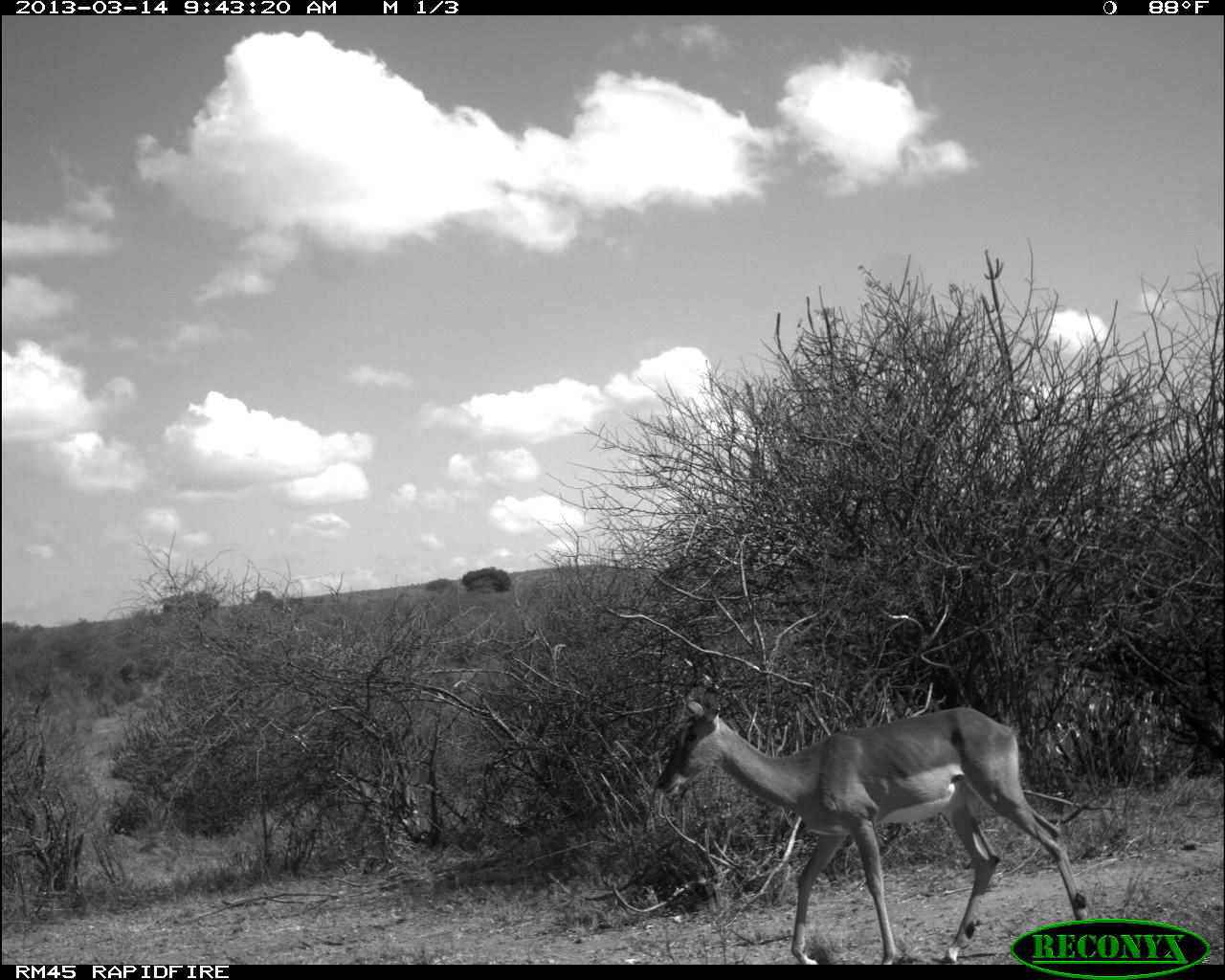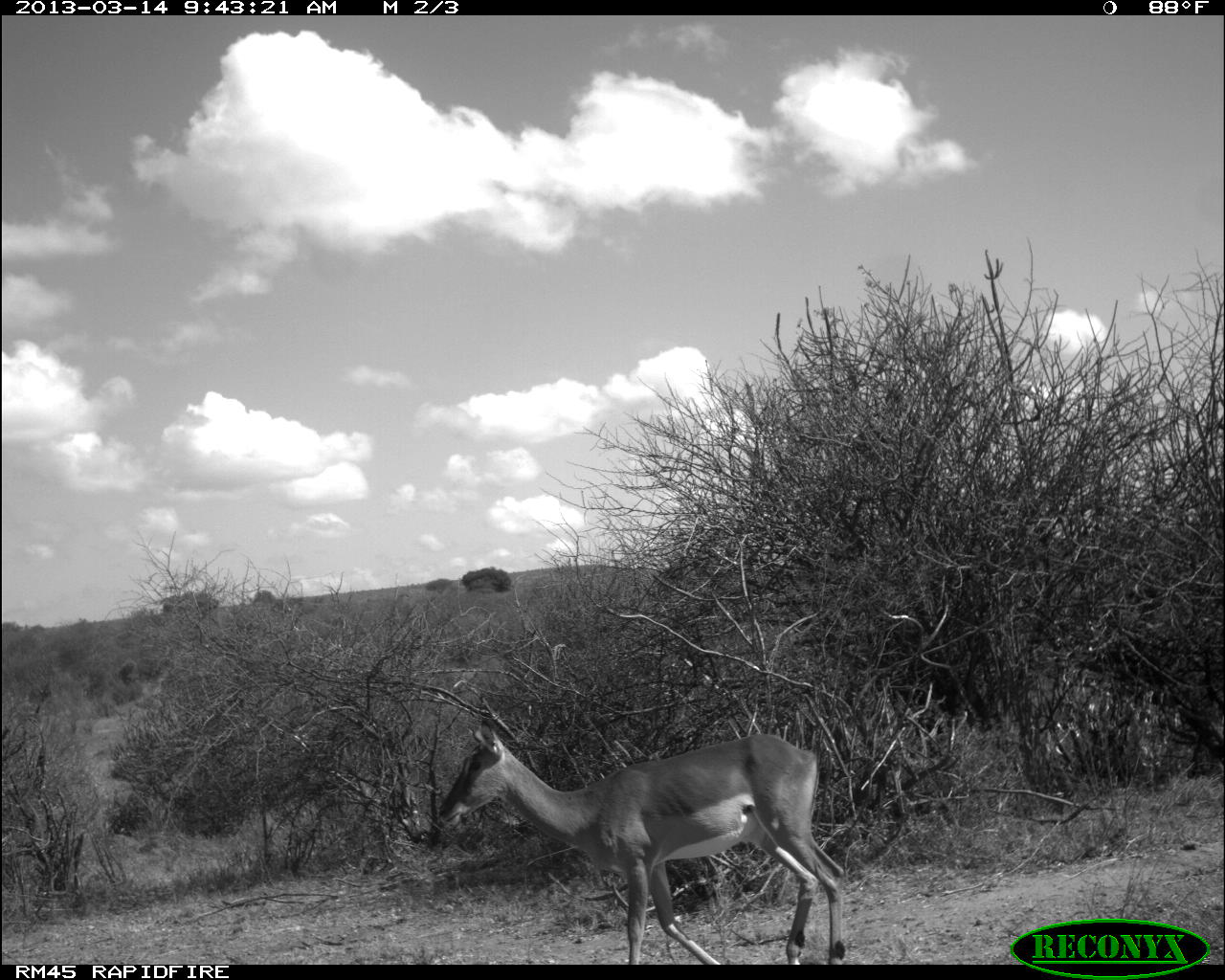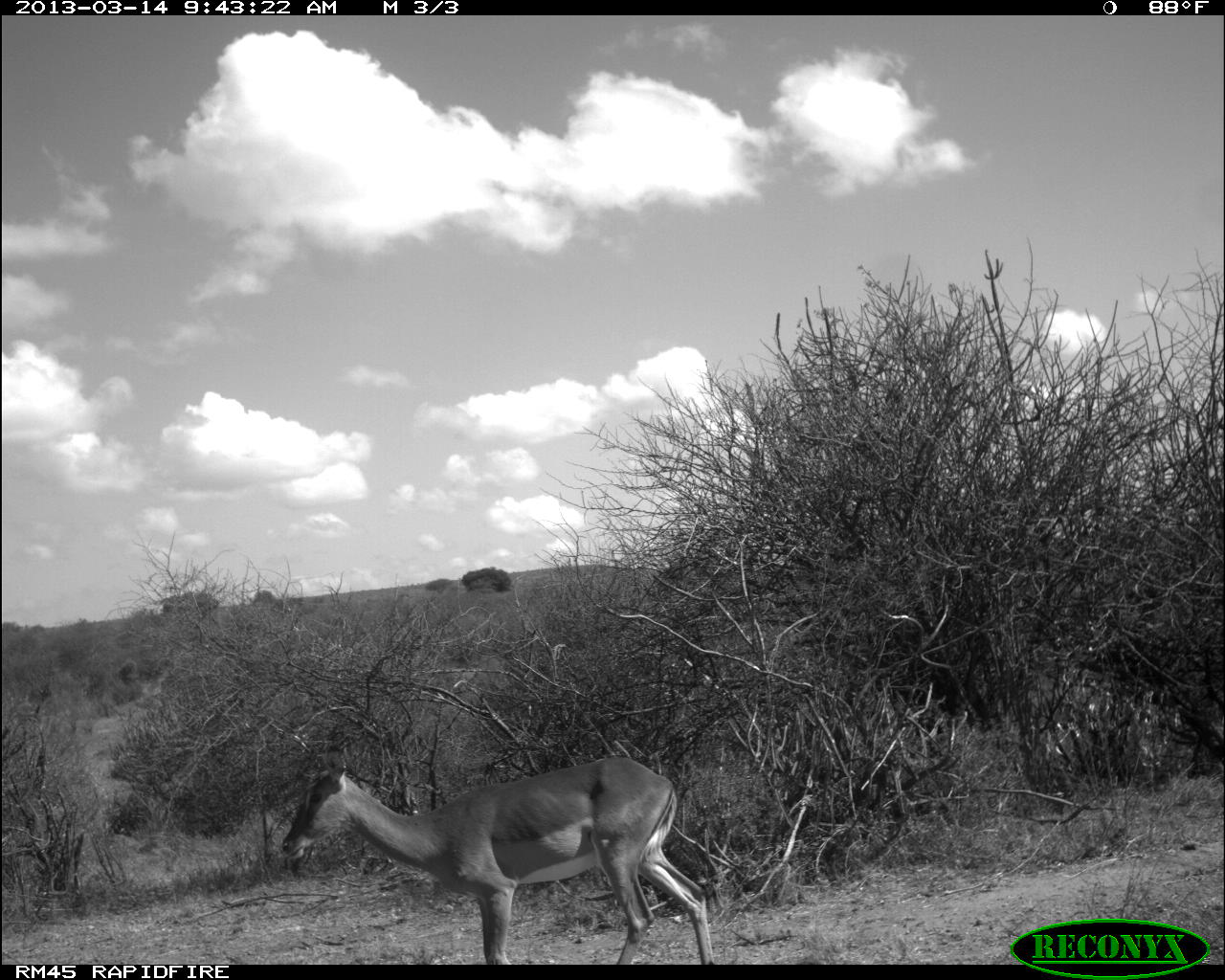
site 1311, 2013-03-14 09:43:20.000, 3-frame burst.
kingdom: Animalia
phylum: Chordata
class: Mammalia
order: Artiodactyla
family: Bovidae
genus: Aepyceros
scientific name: Aepyceros melampus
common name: impala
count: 1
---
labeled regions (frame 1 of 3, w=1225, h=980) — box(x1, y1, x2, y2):
aepyceros melampus: box(656, 680, 1092, 961)